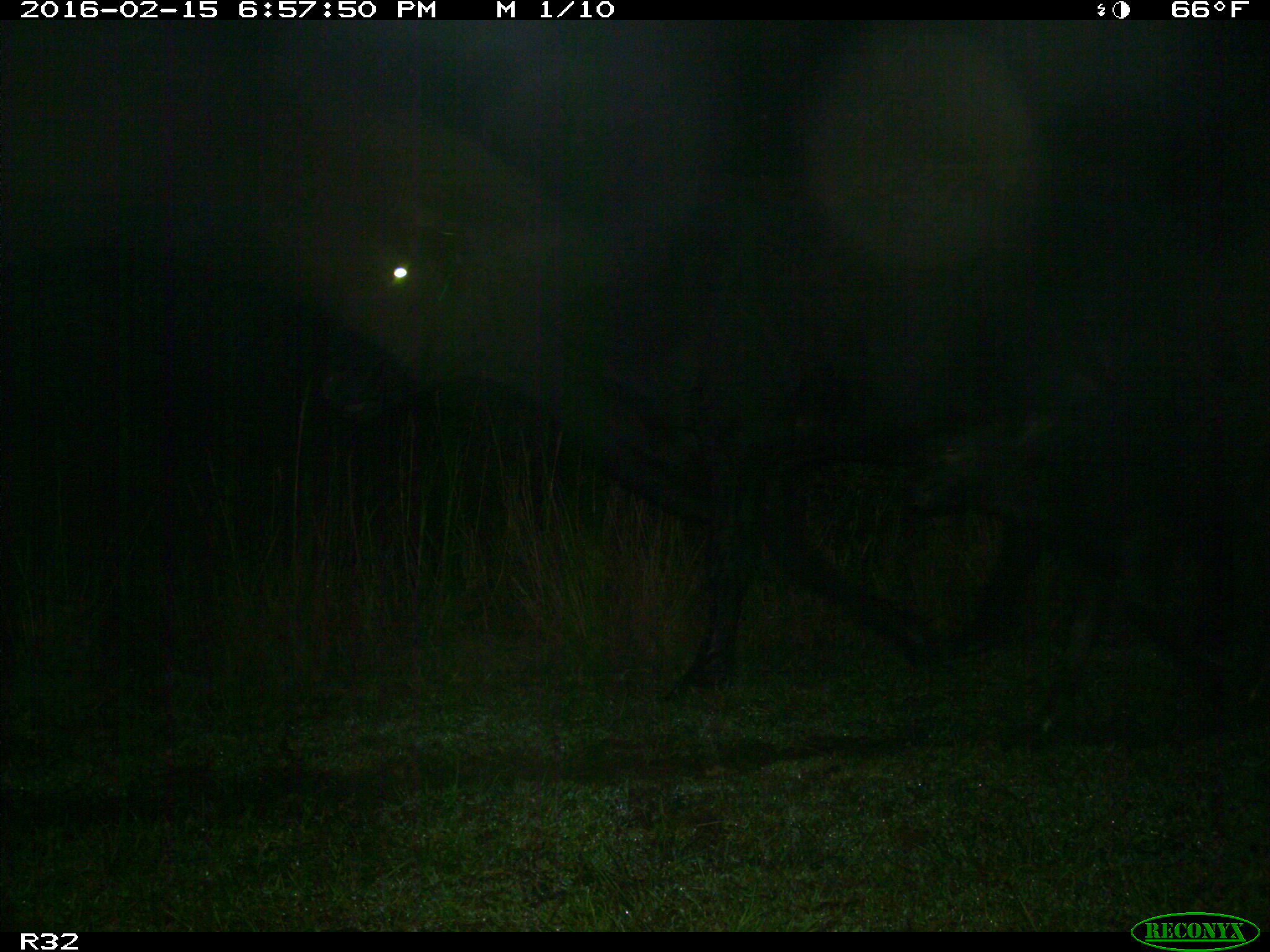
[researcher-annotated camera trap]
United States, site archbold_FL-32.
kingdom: Animalia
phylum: Chordata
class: Mammalia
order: Artiodactyla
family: Bovidae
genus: Bos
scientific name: Bos taurus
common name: domestic cow